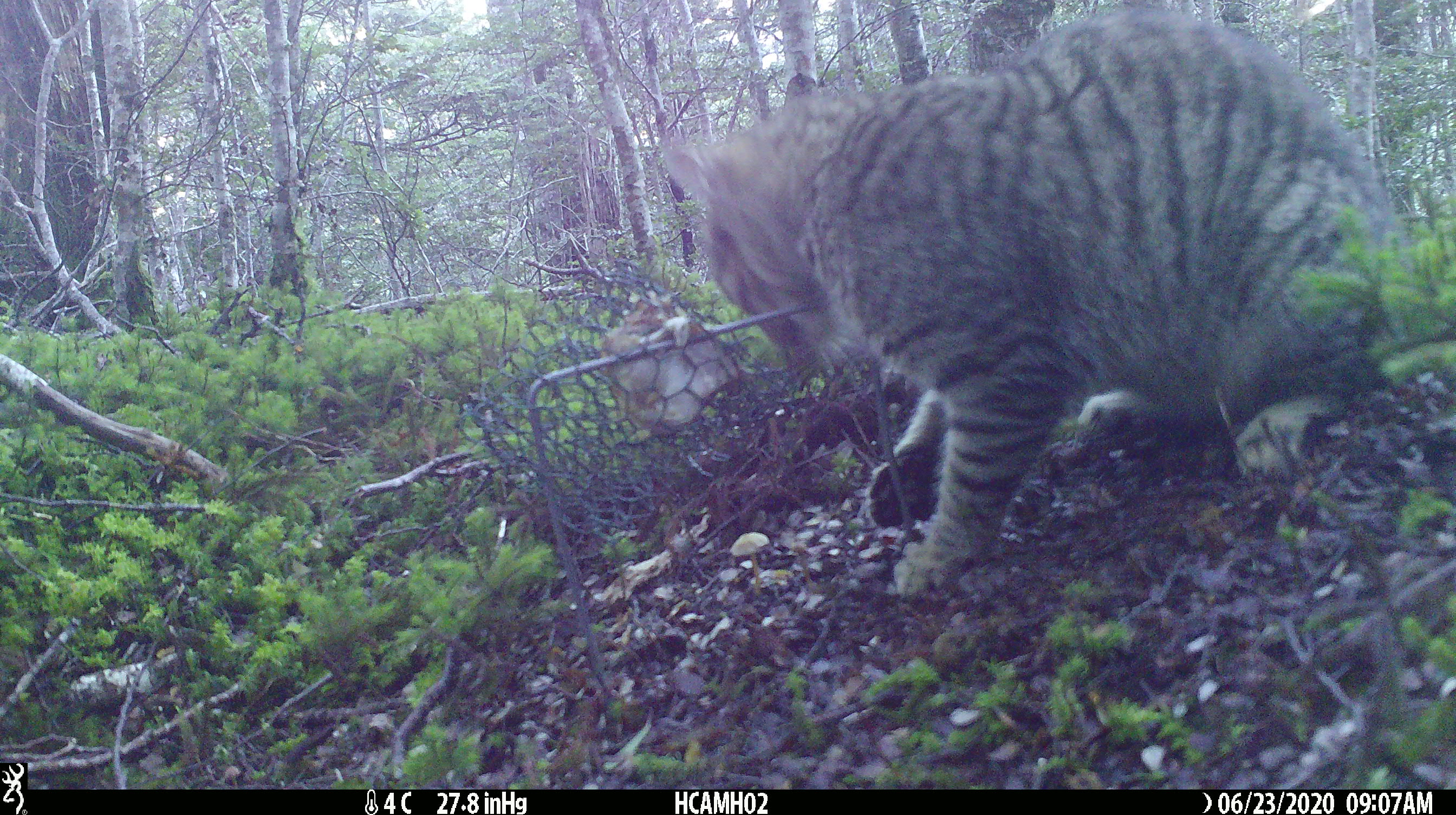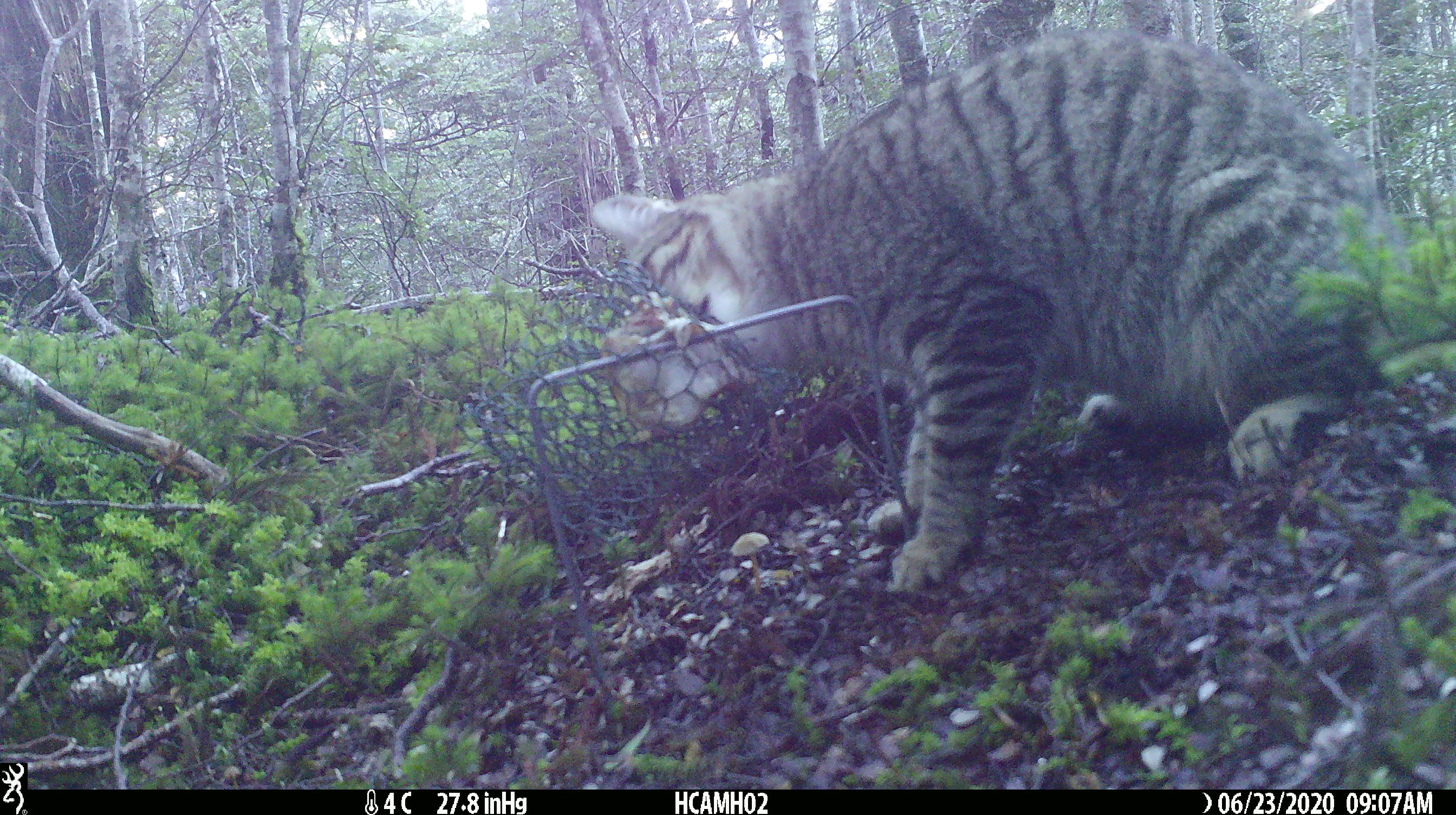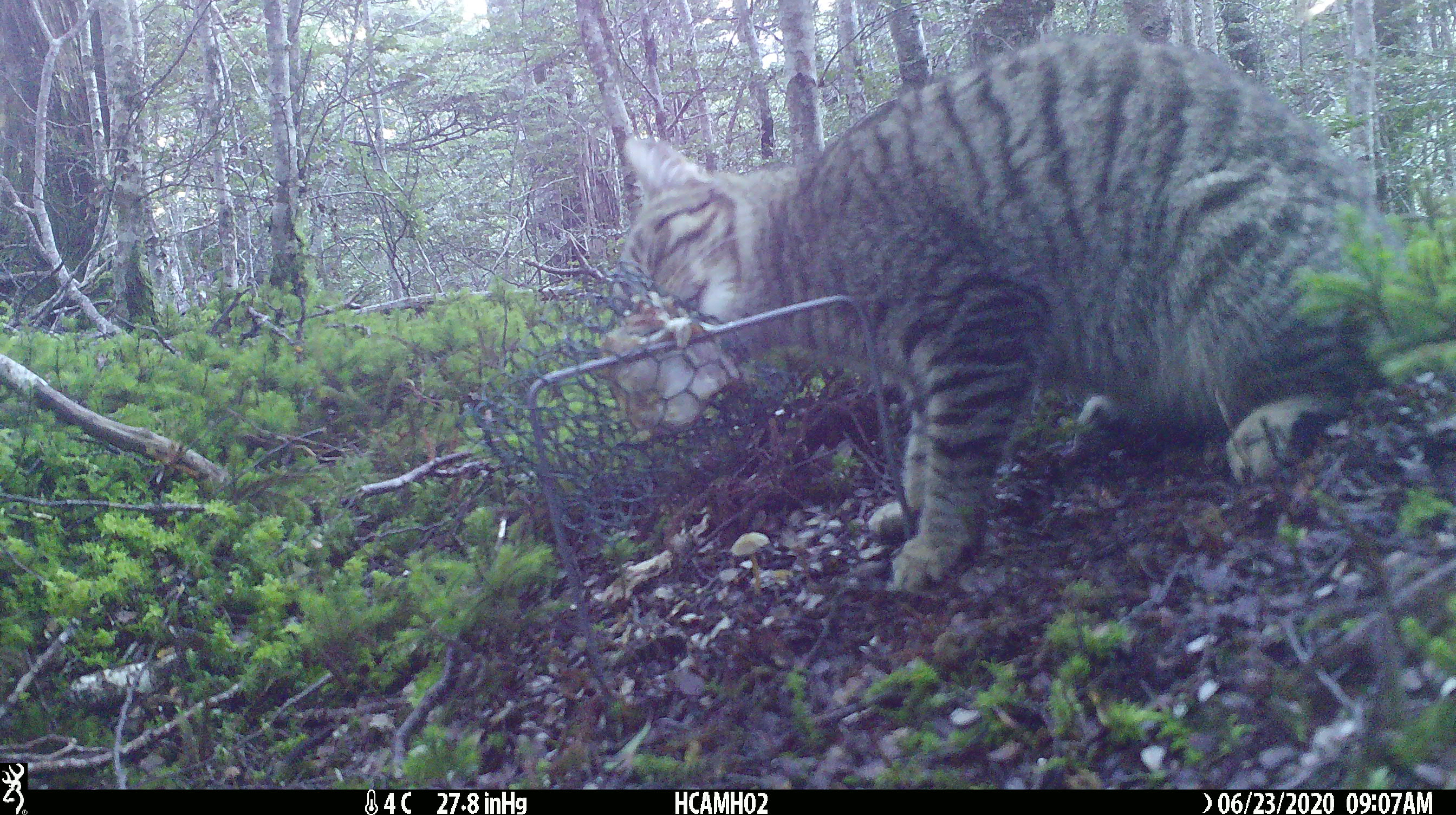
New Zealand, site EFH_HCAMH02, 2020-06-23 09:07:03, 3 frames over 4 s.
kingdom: Animalia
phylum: Chordata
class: Mammalia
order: Carnivora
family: Felidae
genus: Felis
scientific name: Felis catus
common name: domestic cat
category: cat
Cat (domestic cat) (Felis catus).